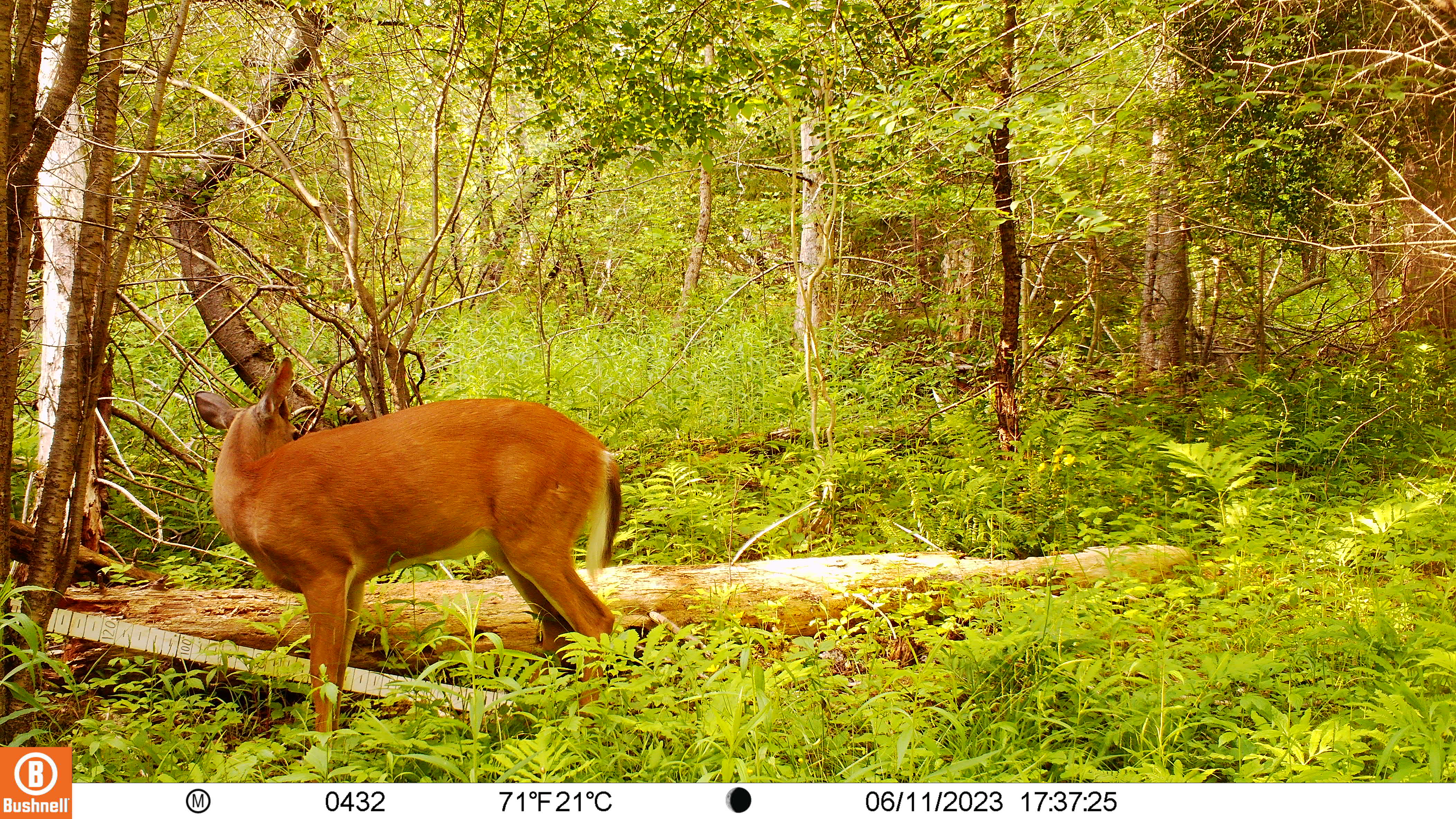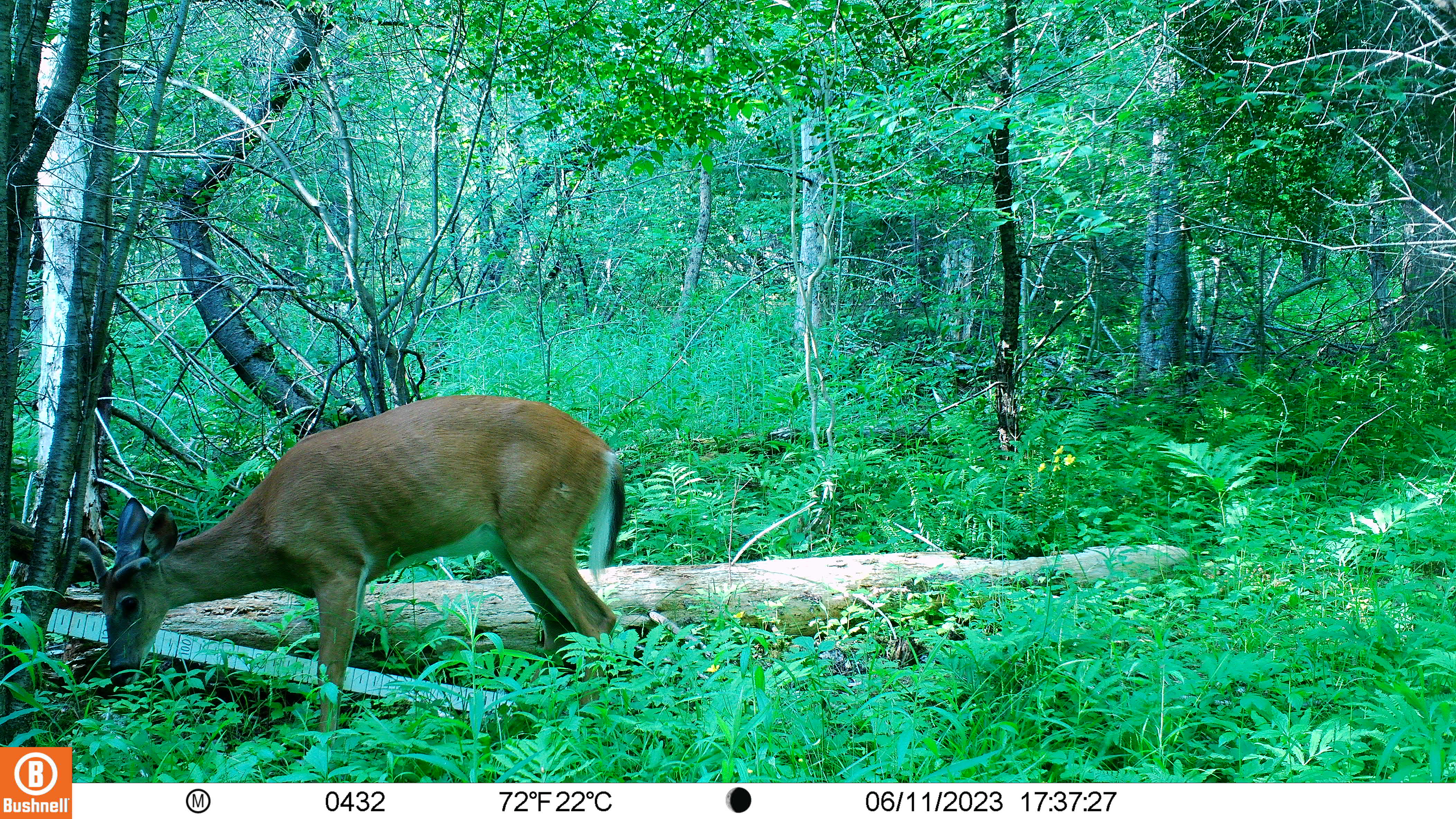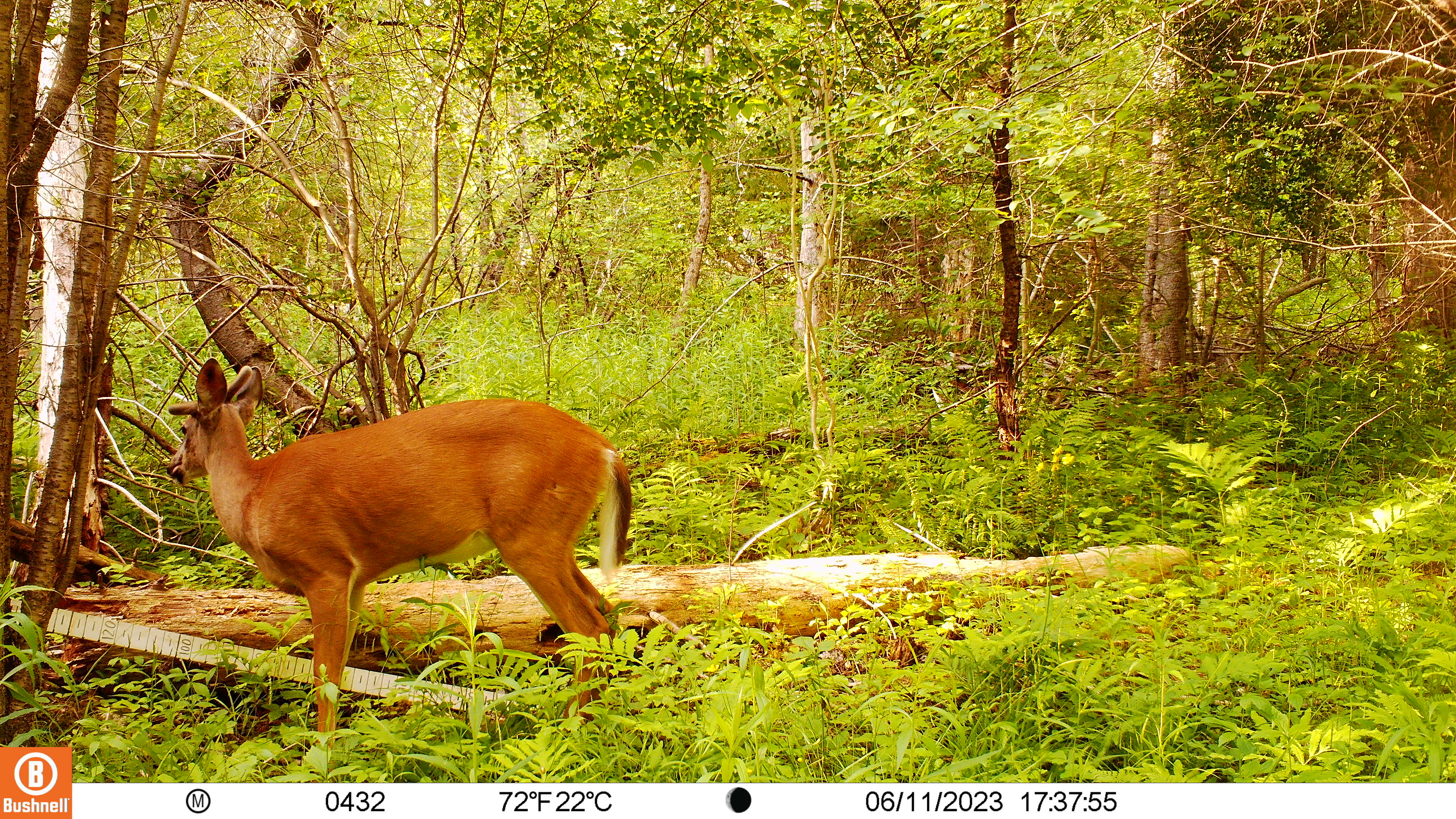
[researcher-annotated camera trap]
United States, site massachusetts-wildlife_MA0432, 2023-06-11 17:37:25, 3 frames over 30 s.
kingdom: Animalia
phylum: Chordata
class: Mammalia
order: Artiodactyla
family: Cervidae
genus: Odocoileus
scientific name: Odocoileus virginianus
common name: white-tailed deer